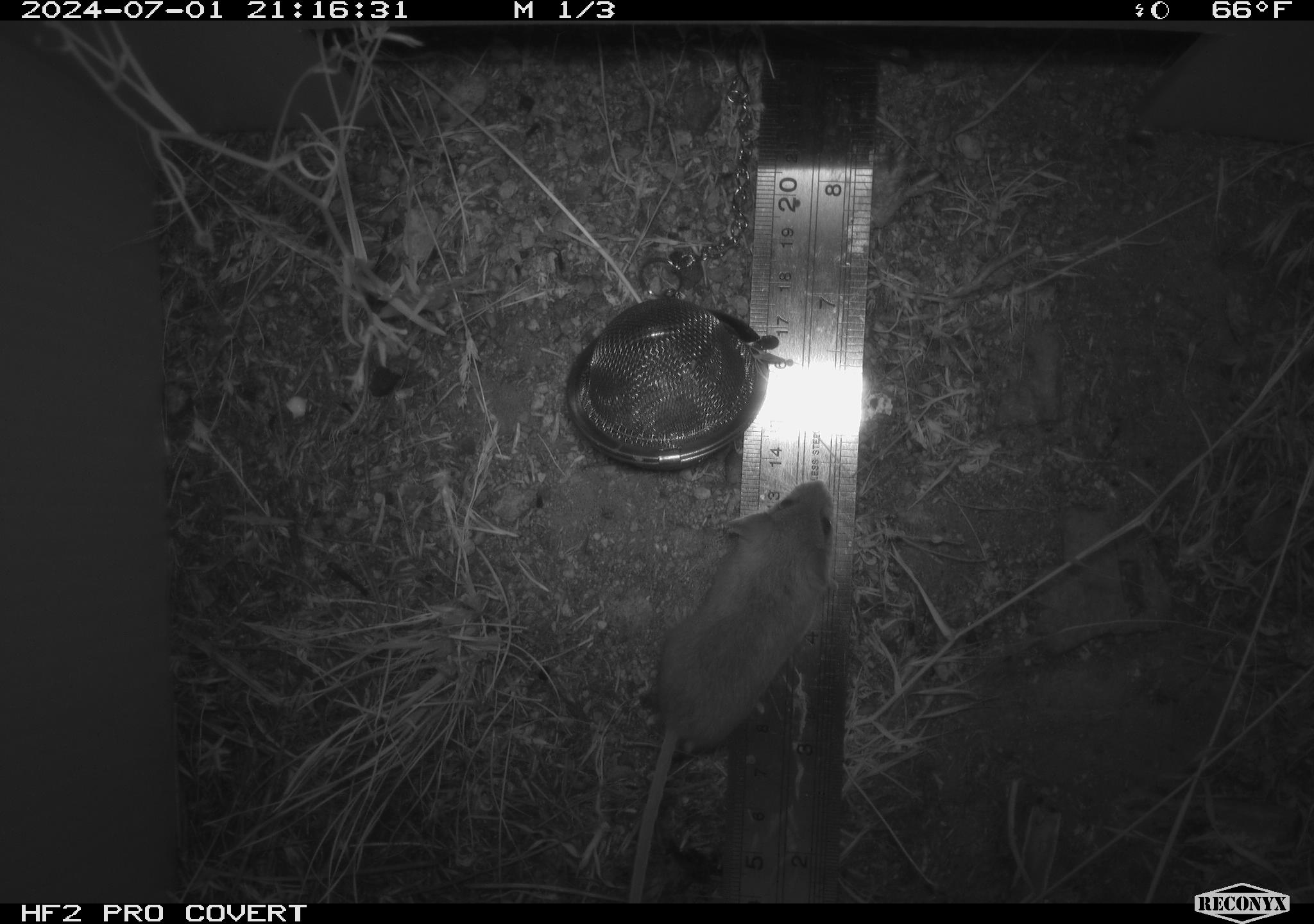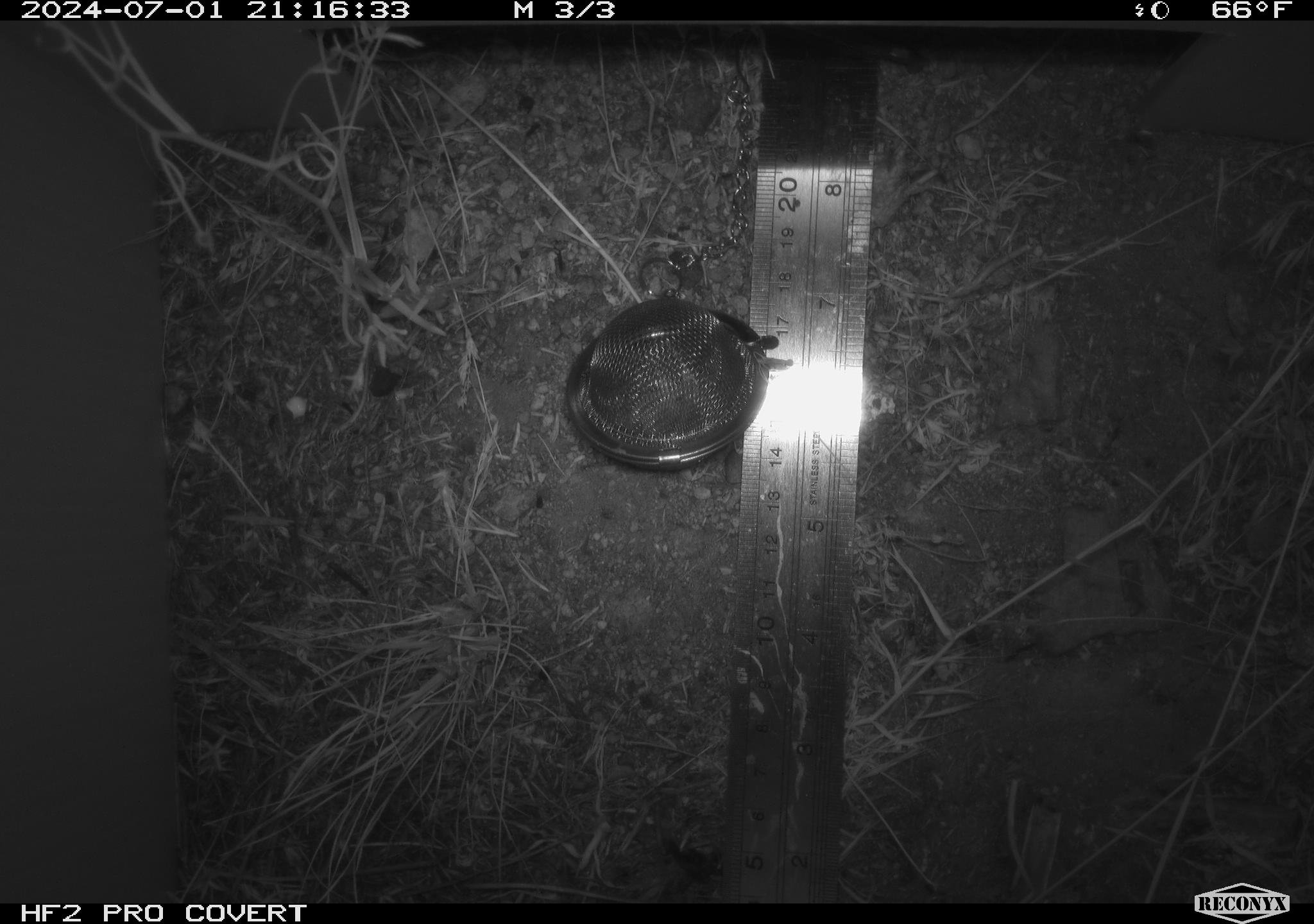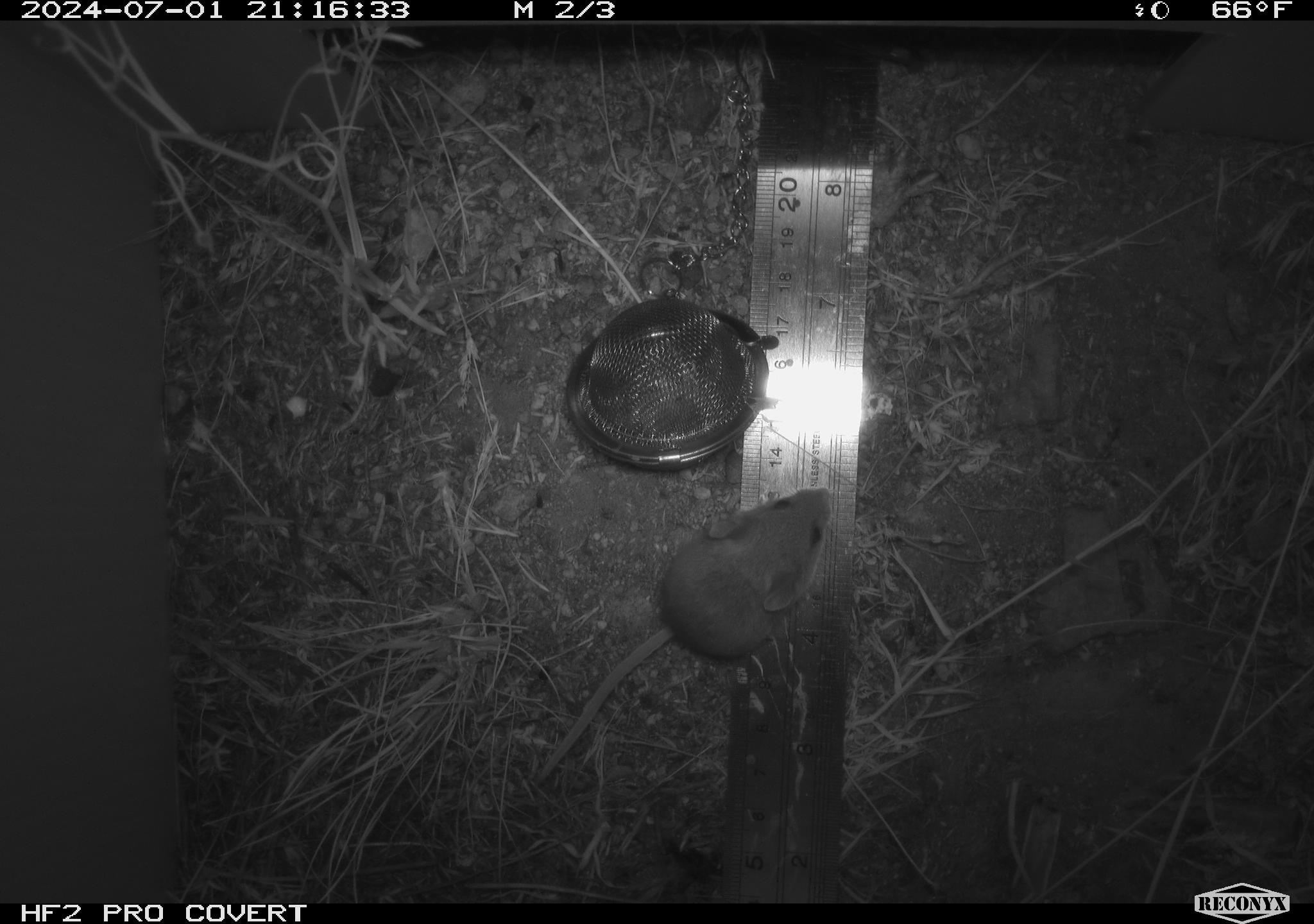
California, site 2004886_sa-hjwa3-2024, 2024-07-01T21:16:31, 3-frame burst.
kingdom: Animalia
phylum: Chordata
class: Mammalia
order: Rodentia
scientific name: Rodentia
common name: rodent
Rodent (Rodentia).